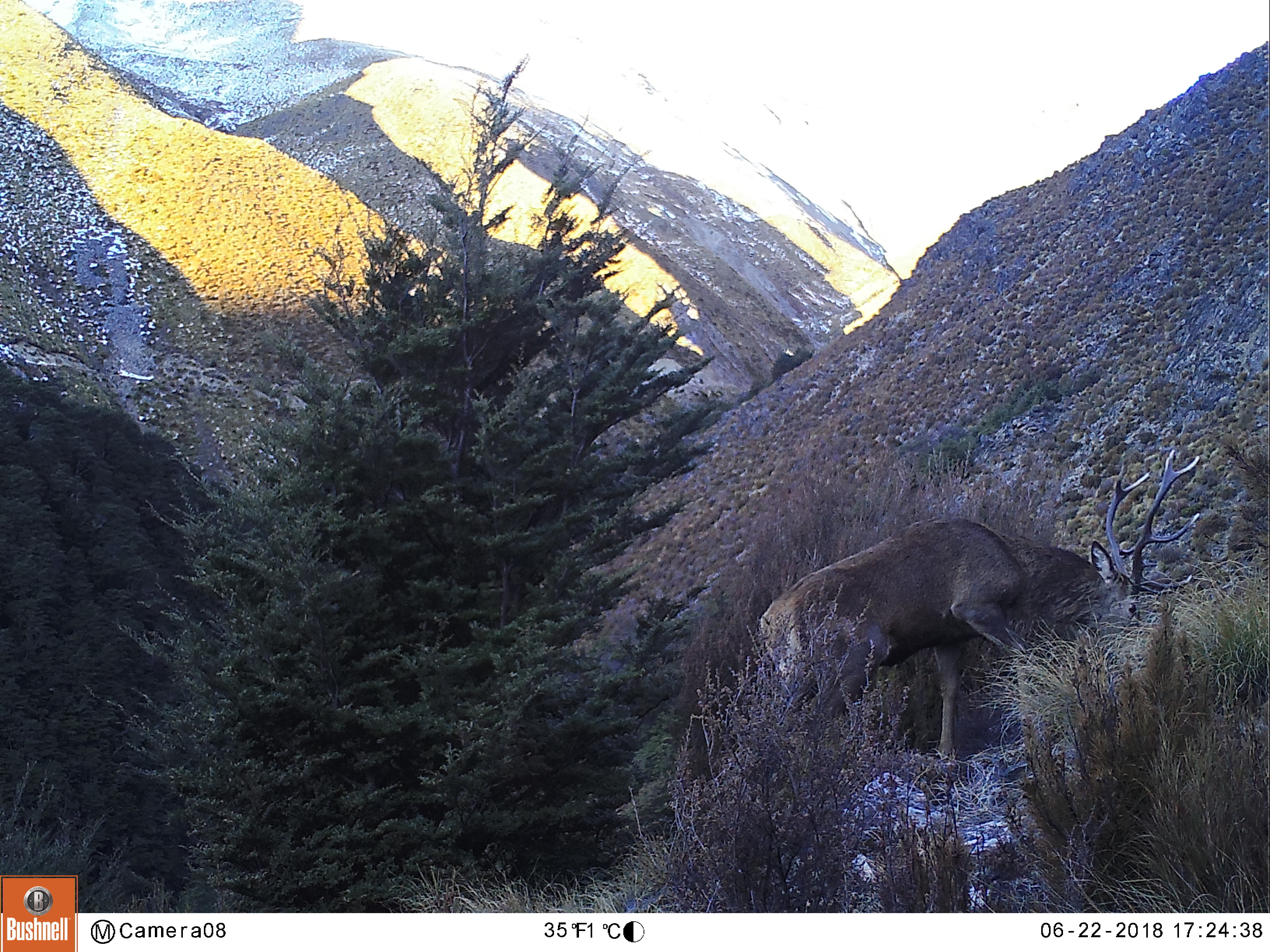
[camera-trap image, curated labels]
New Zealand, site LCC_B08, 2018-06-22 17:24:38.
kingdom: Animalia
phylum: Chordata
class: Mammalia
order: Artiodactyla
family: Cervidae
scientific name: Cervidae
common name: deer